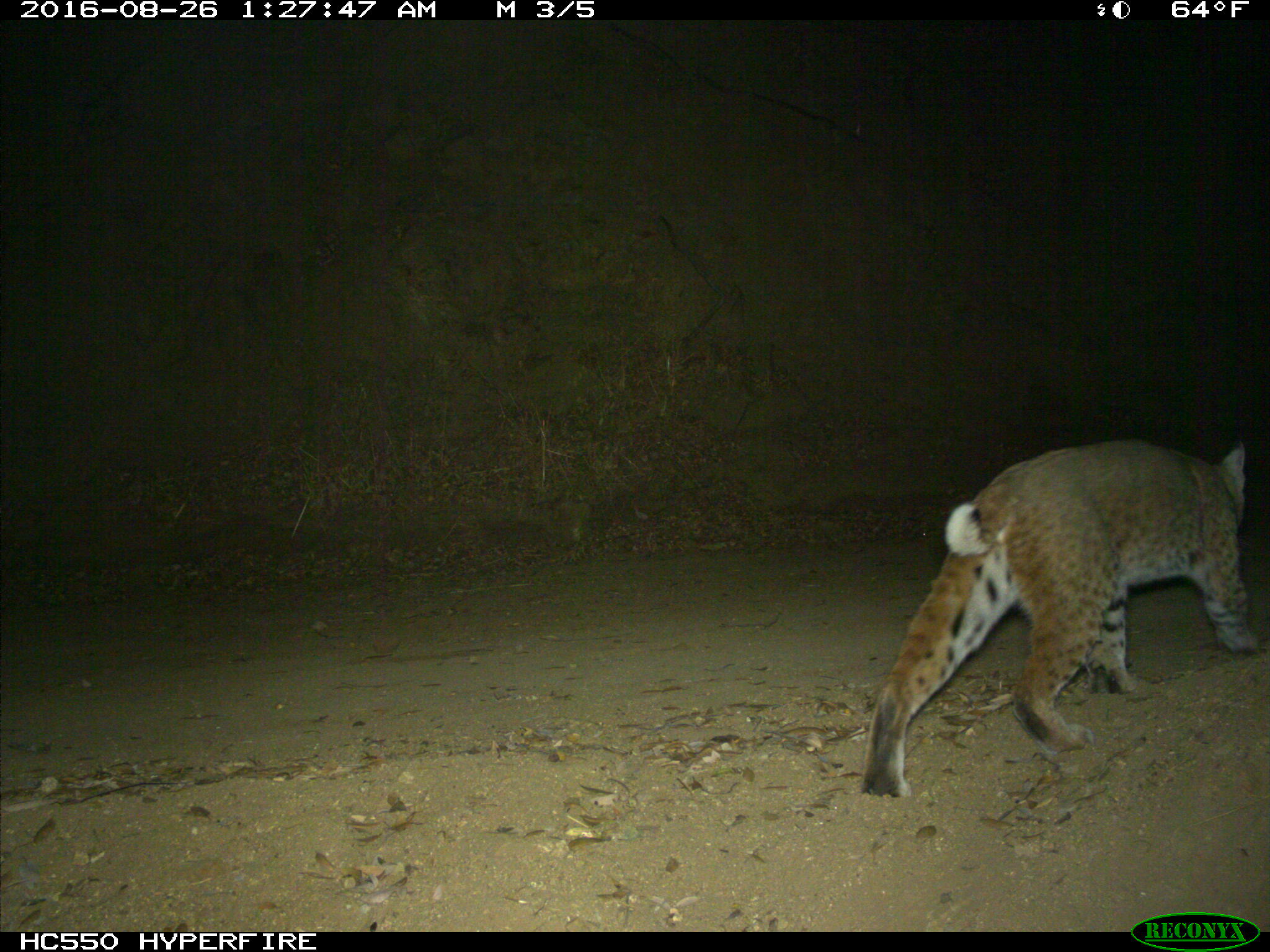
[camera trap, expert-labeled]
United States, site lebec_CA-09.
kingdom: Animalia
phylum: Chordata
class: Mammalia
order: Carnivora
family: Felidae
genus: Lynx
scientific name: Lynx rufus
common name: bobcat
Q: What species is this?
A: Lynx rufus (bobcat).